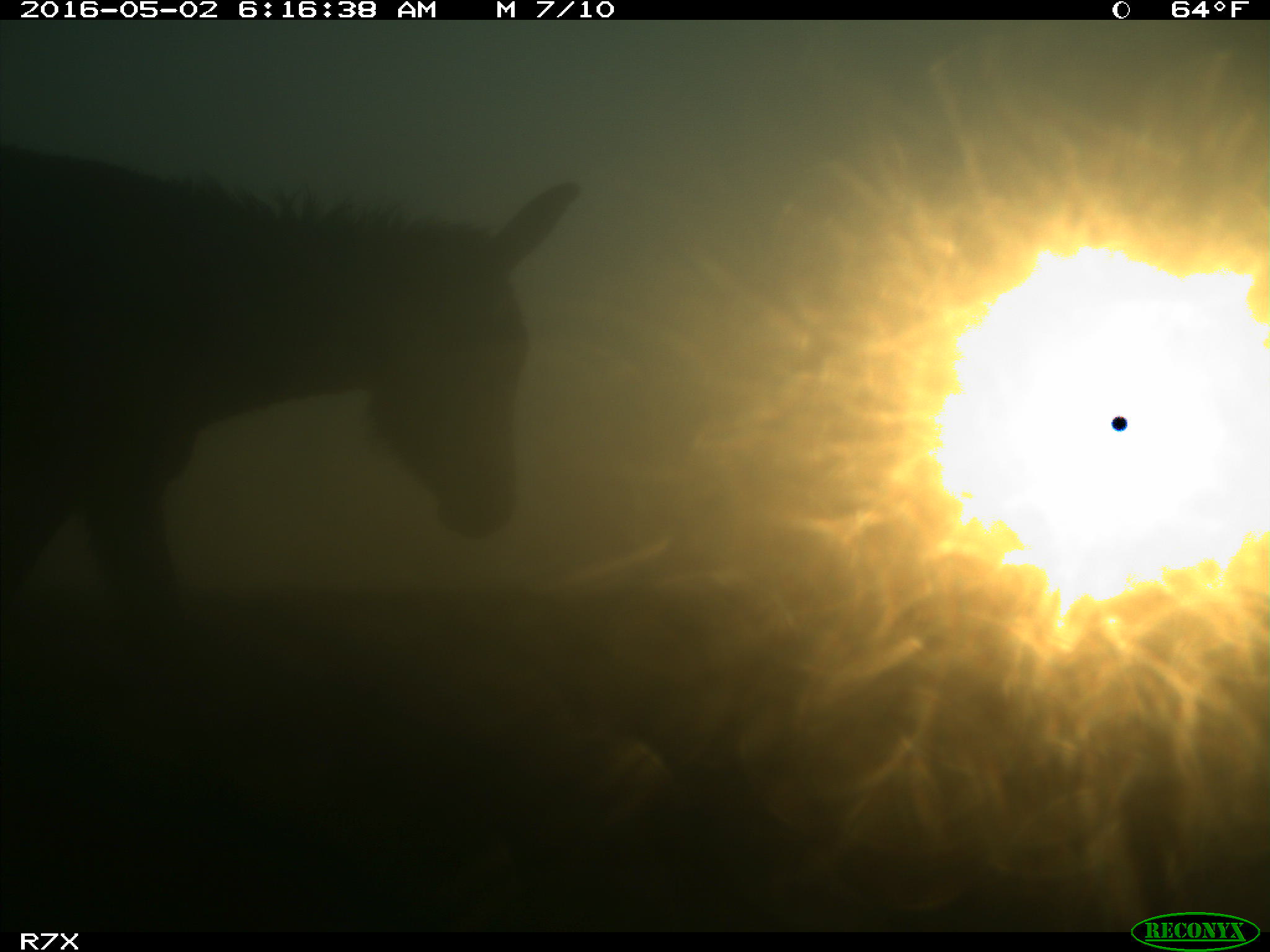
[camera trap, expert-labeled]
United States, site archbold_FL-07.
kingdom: Animalia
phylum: Chordata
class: Mammalia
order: Artiodactyla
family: Bovidae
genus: Bos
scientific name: Bos taurus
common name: domestic cow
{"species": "Bos taurus (domestic cow)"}